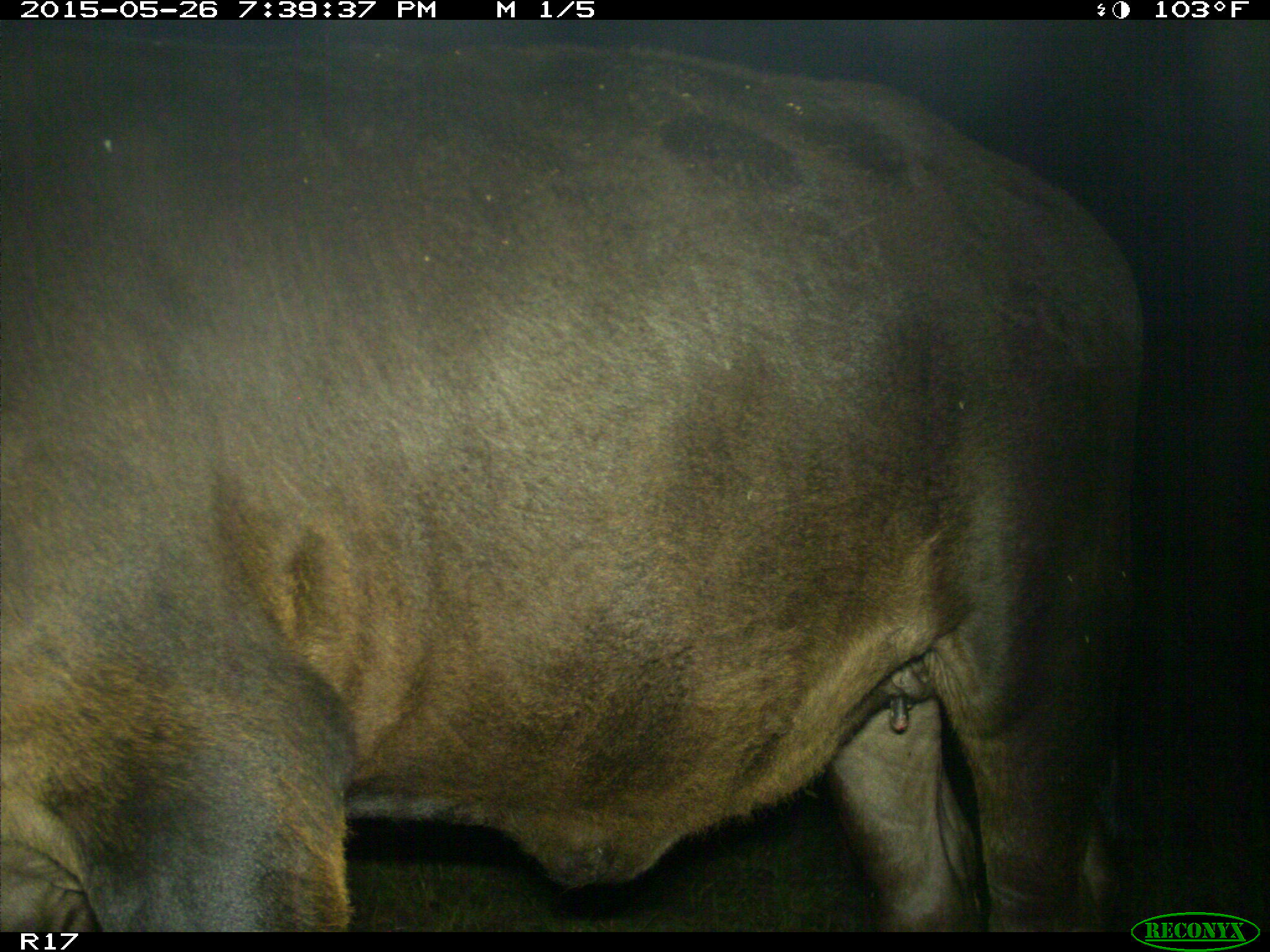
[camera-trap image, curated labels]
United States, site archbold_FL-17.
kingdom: Animalia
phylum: Chordata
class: Mammalia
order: Artiodactyla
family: Bovidae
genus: Bos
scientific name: Bos taurus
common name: domestic cow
Bos taurus (domestic cow).